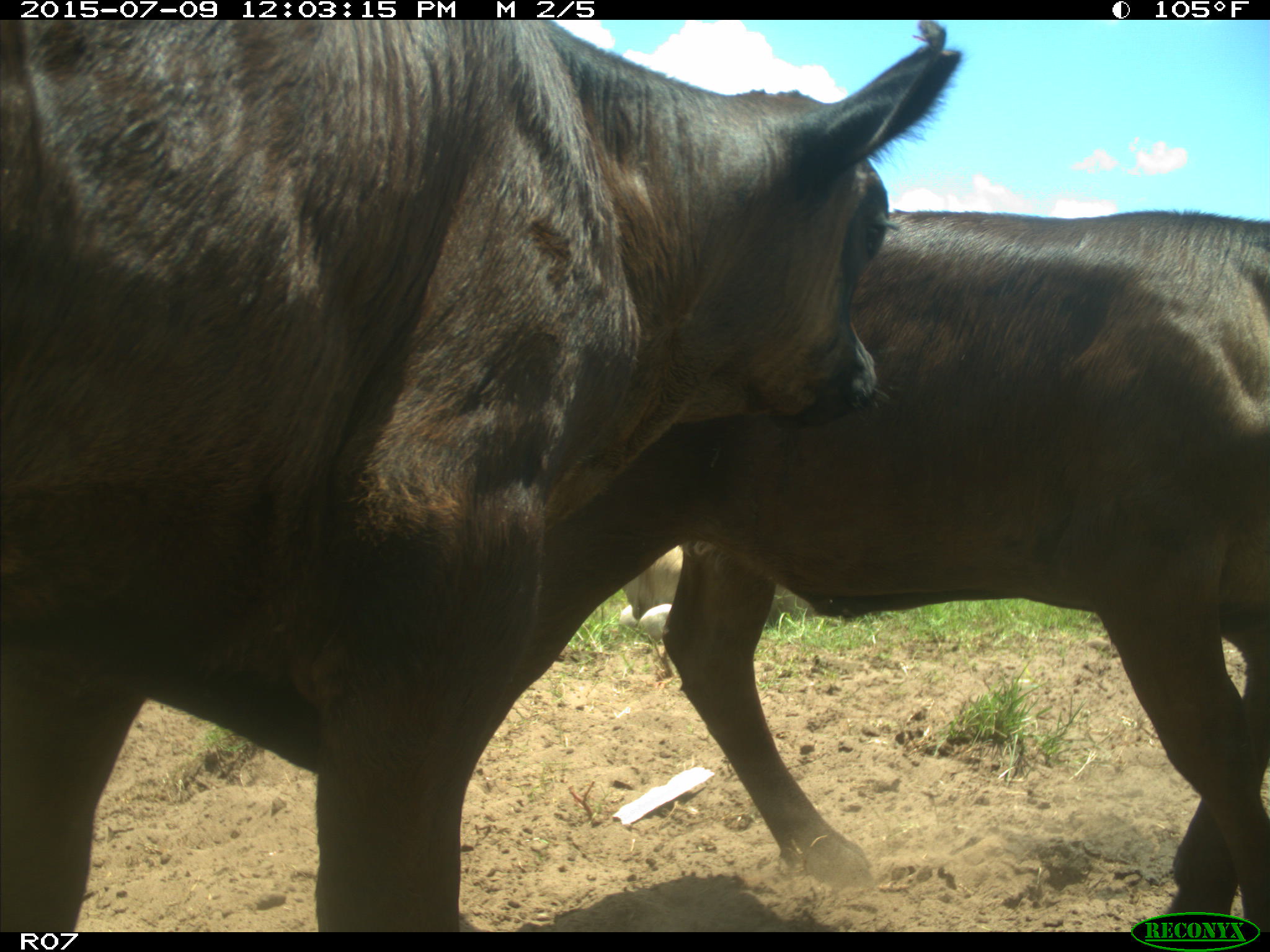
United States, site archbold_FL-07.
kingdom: Animalia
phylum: Chordata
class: Mammalia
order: Artiodactyla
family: Bovidae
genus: Bos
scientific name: Bos taurus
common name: domestic cow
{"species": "Bos taurus (domestic cow)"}